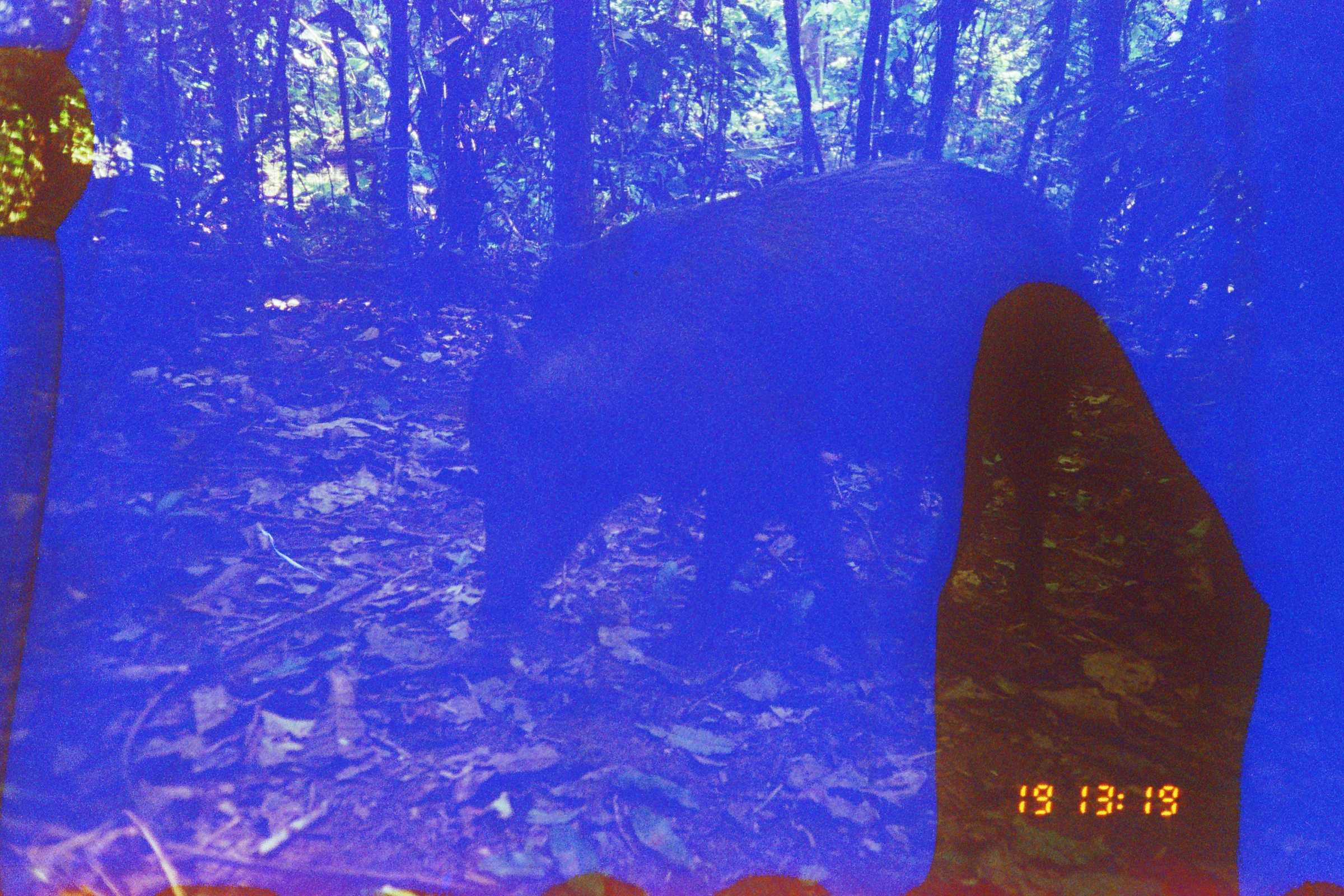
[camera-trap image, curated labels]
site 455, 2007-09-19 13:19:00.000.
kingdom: Animalia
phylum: Chordata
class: Mammalia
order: Artiodactyla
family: Tayassuidae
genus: Tayassu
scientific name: Tayassu pecari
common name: white-lipped peccary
Tayassu pecari (white-lipped peccary).